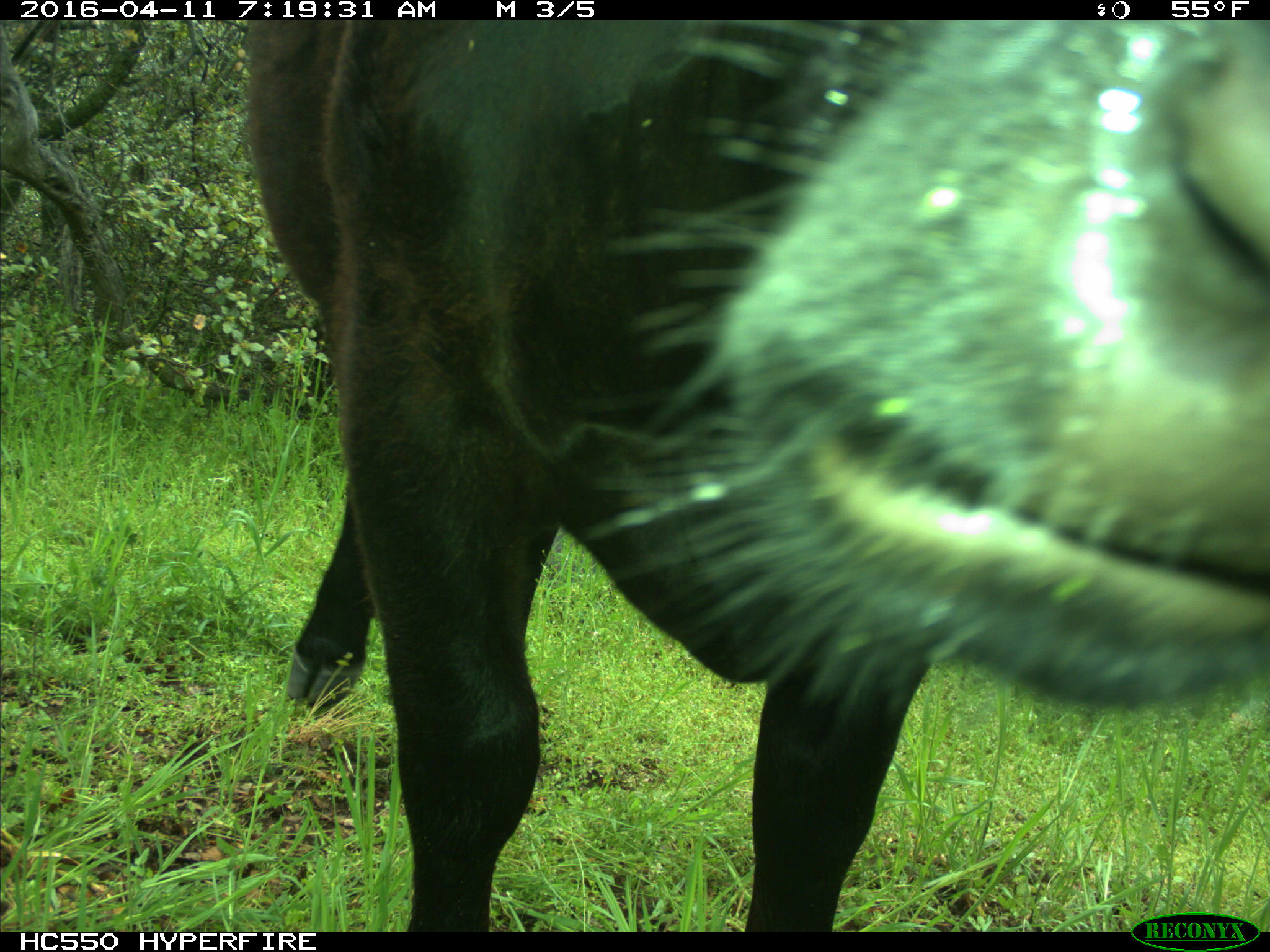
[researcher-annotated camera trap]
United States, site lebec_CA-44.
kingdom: Animalia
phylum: Chordata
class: Mammalia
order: Artiodactyla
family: Bovidae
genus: Bos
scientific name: Bos taurus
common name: domestic cow